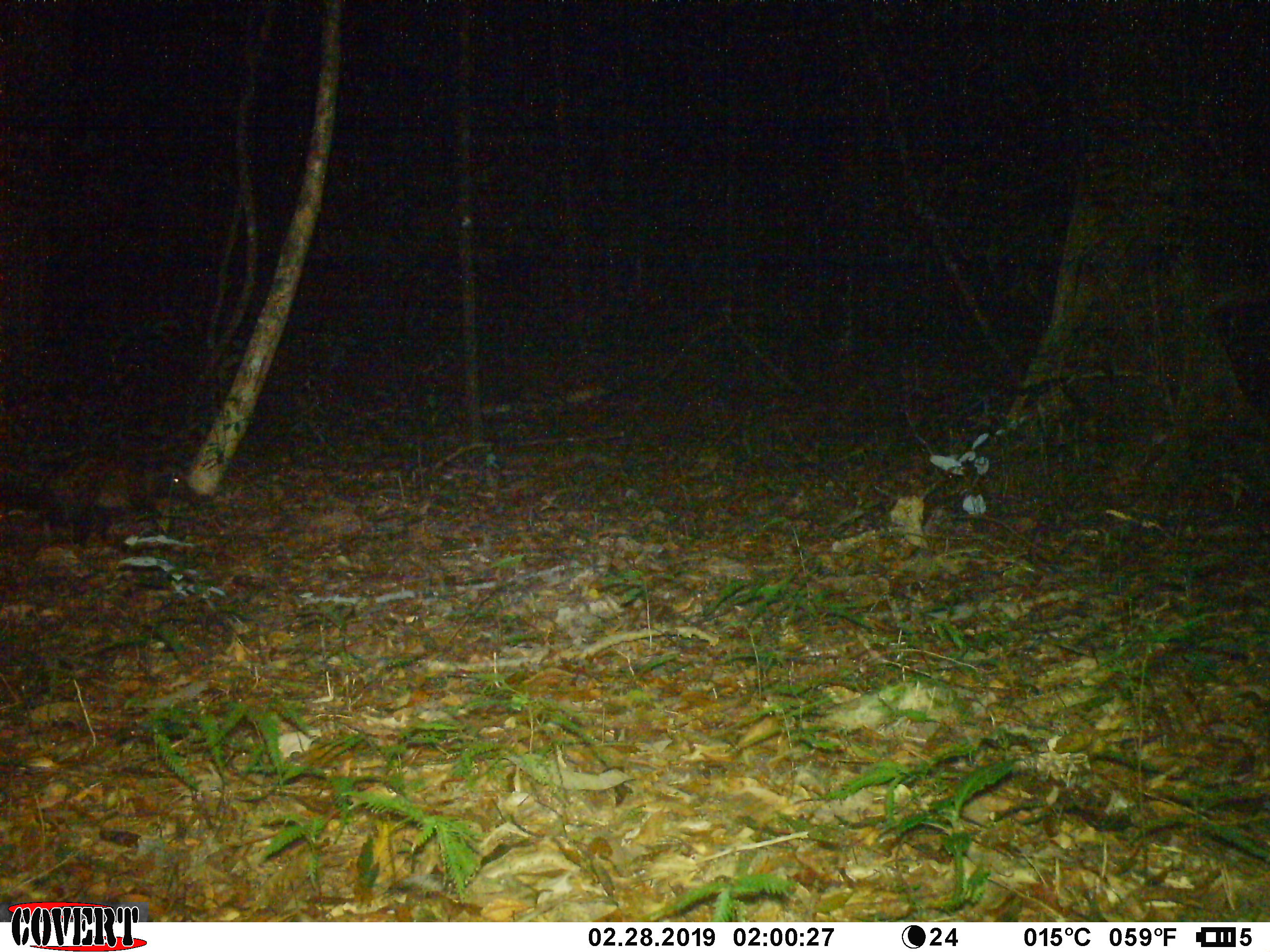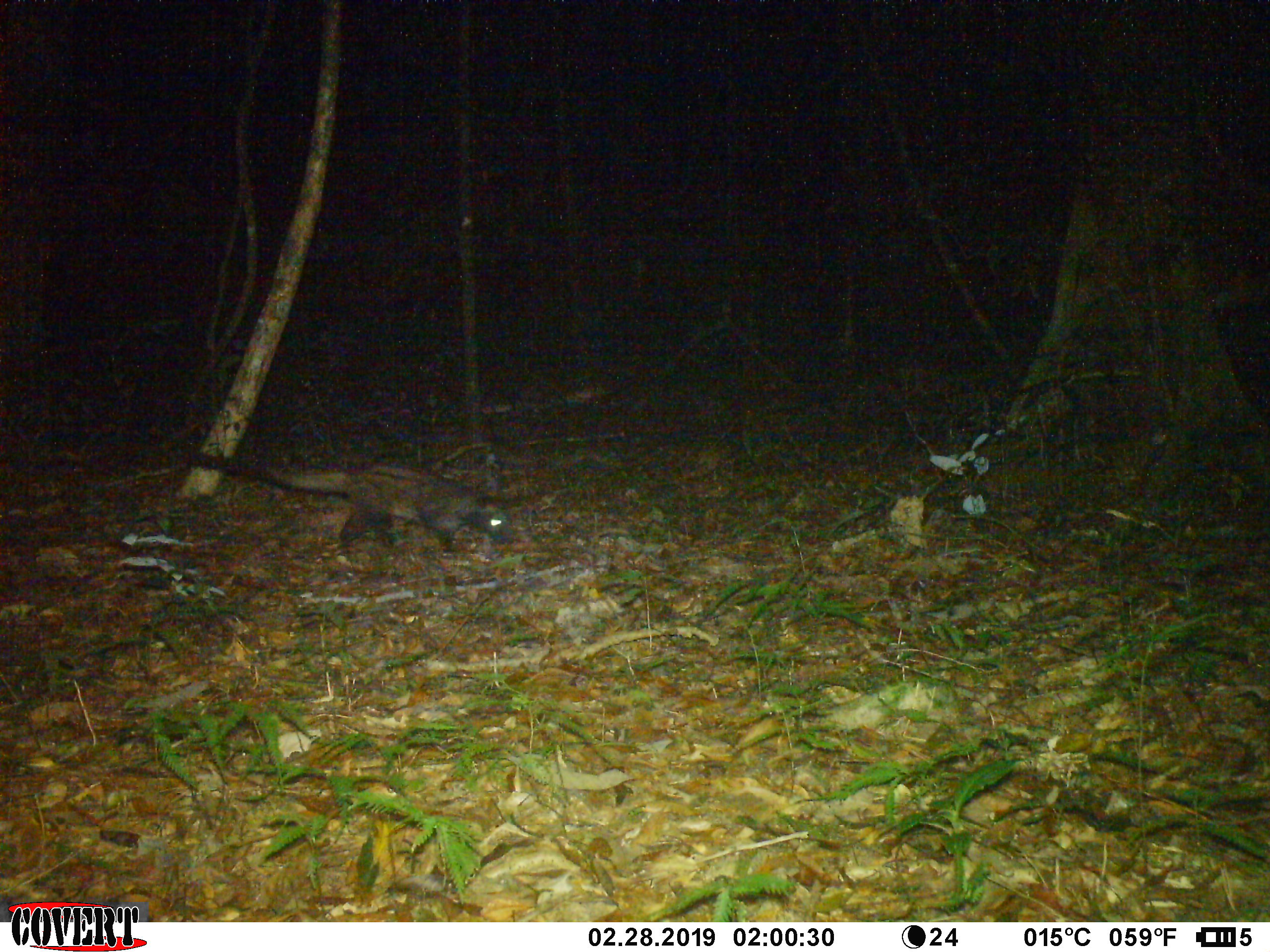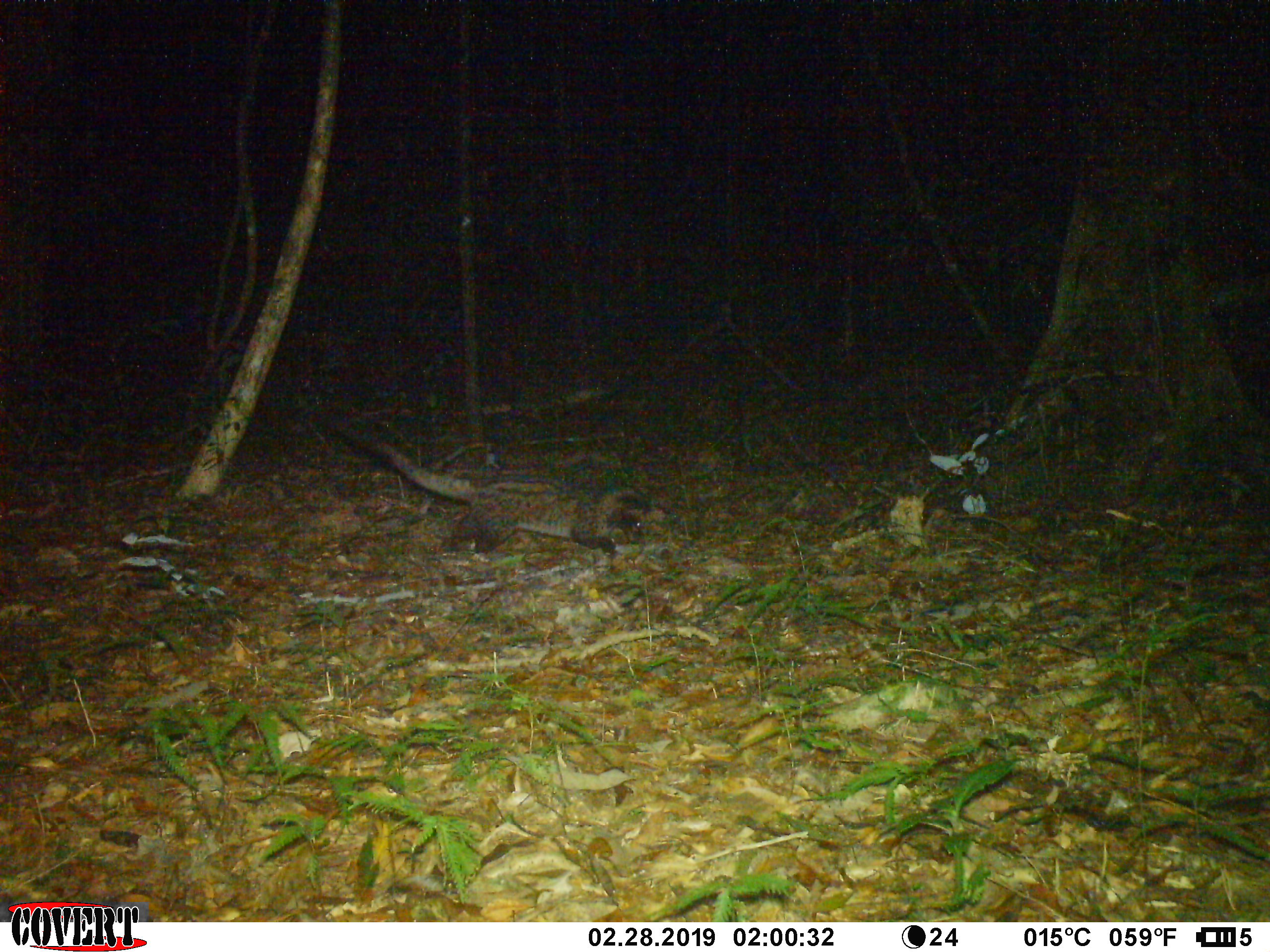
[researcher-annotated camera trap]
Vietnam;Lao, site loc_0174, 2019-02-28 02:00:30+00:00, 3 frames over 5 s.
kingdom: Animalia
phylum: Chordata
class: Mammalia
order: Carnivora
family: Viverridae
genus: Paradoxurus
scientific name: Paradoxurus hermaphroditus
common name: common palm civet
Common palm civet (Paradoxurus hermaphroditus). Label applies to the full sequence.